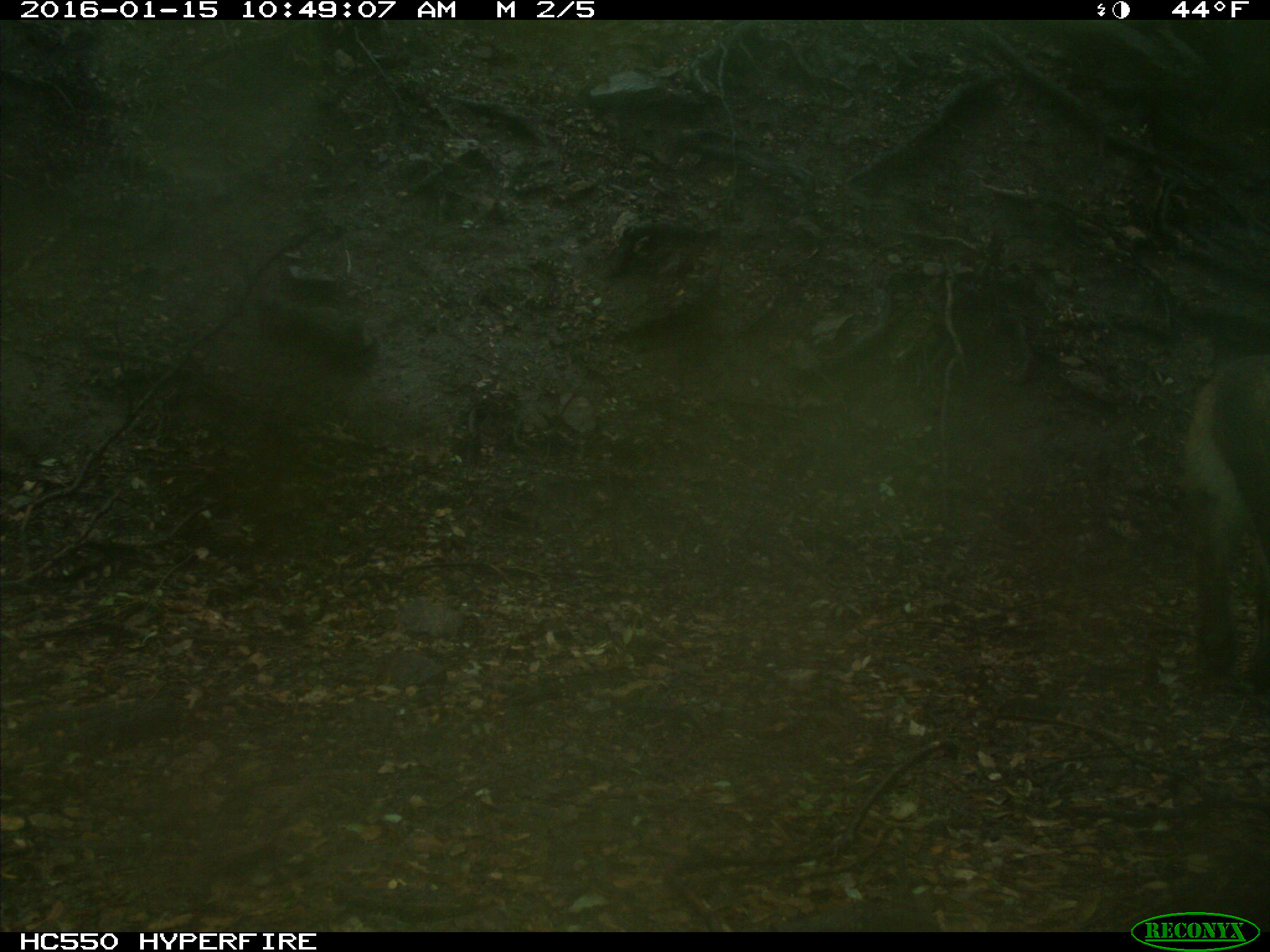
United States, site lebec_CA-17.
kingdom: Animalia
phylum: Chordata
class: Mammalia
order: Carnivora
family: Felidae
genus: Puma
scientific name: Puma concolor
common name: mountain lion